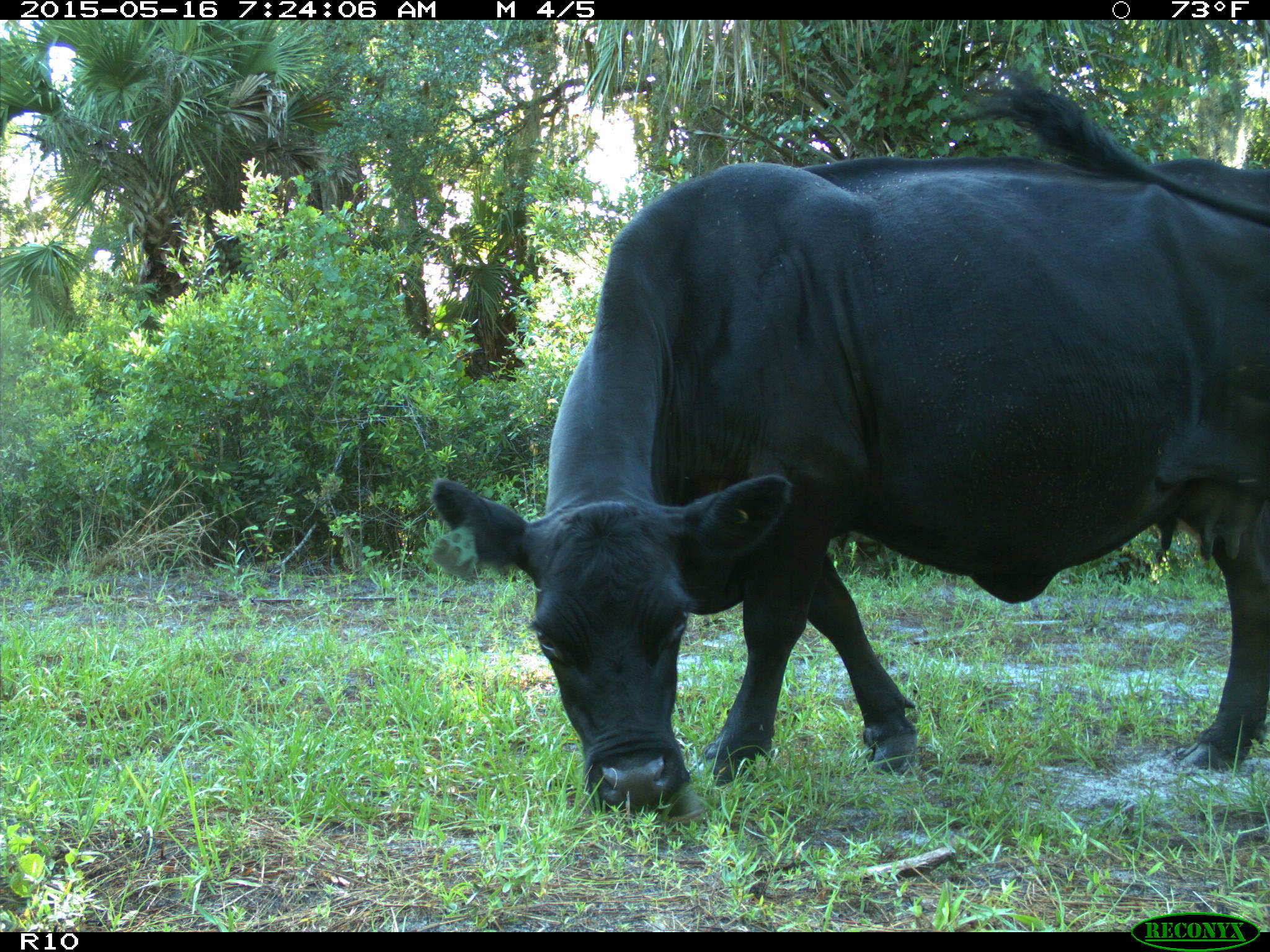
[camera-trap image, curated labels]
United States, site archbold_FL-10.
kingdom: Animalia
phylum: Chordata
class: Mammalia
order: Artiodactyla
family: Bovidae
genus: Bos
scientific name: Bos taurus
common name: domestic cow